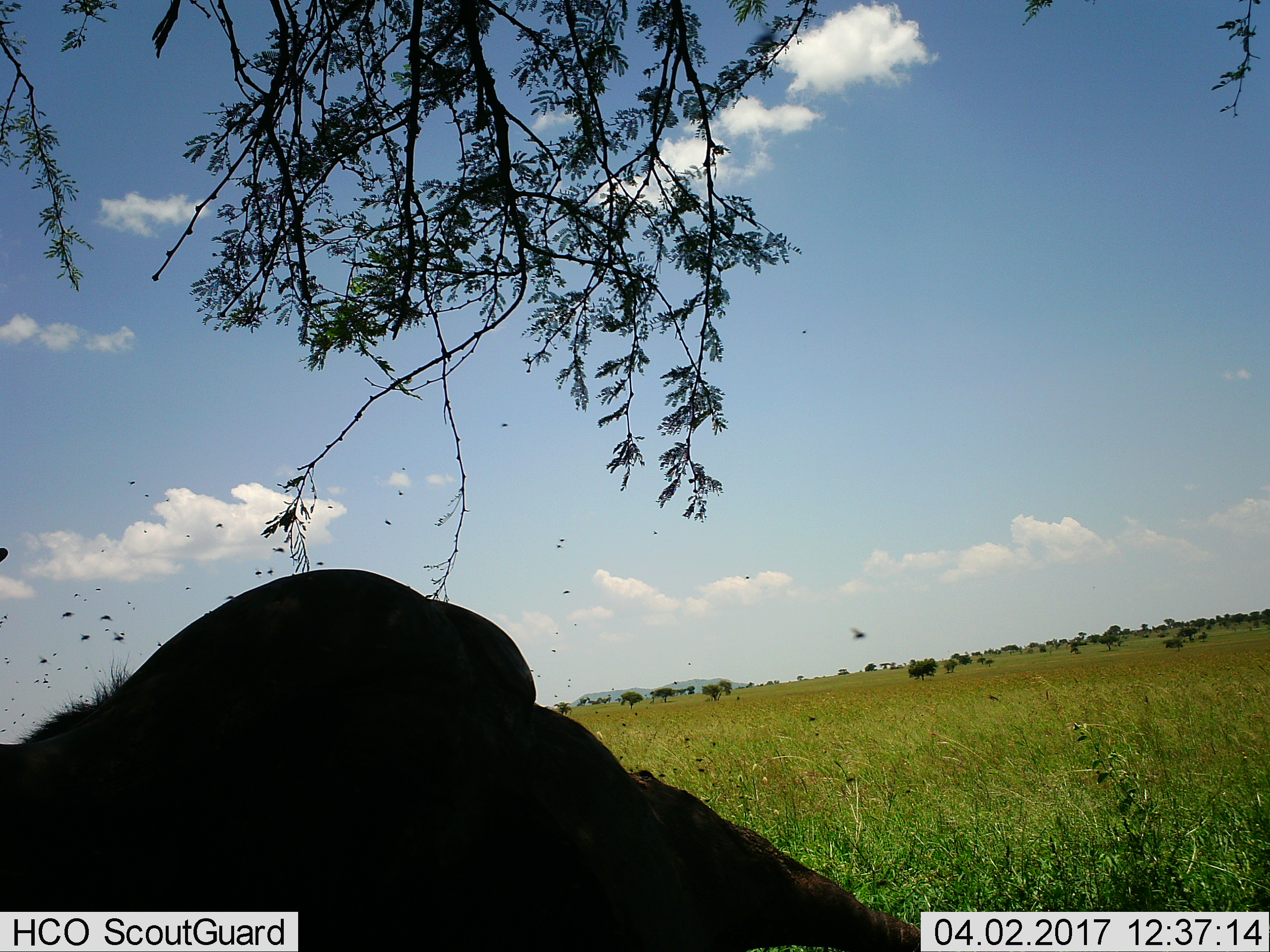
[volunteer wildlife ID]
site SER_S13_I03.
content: unidentified animal